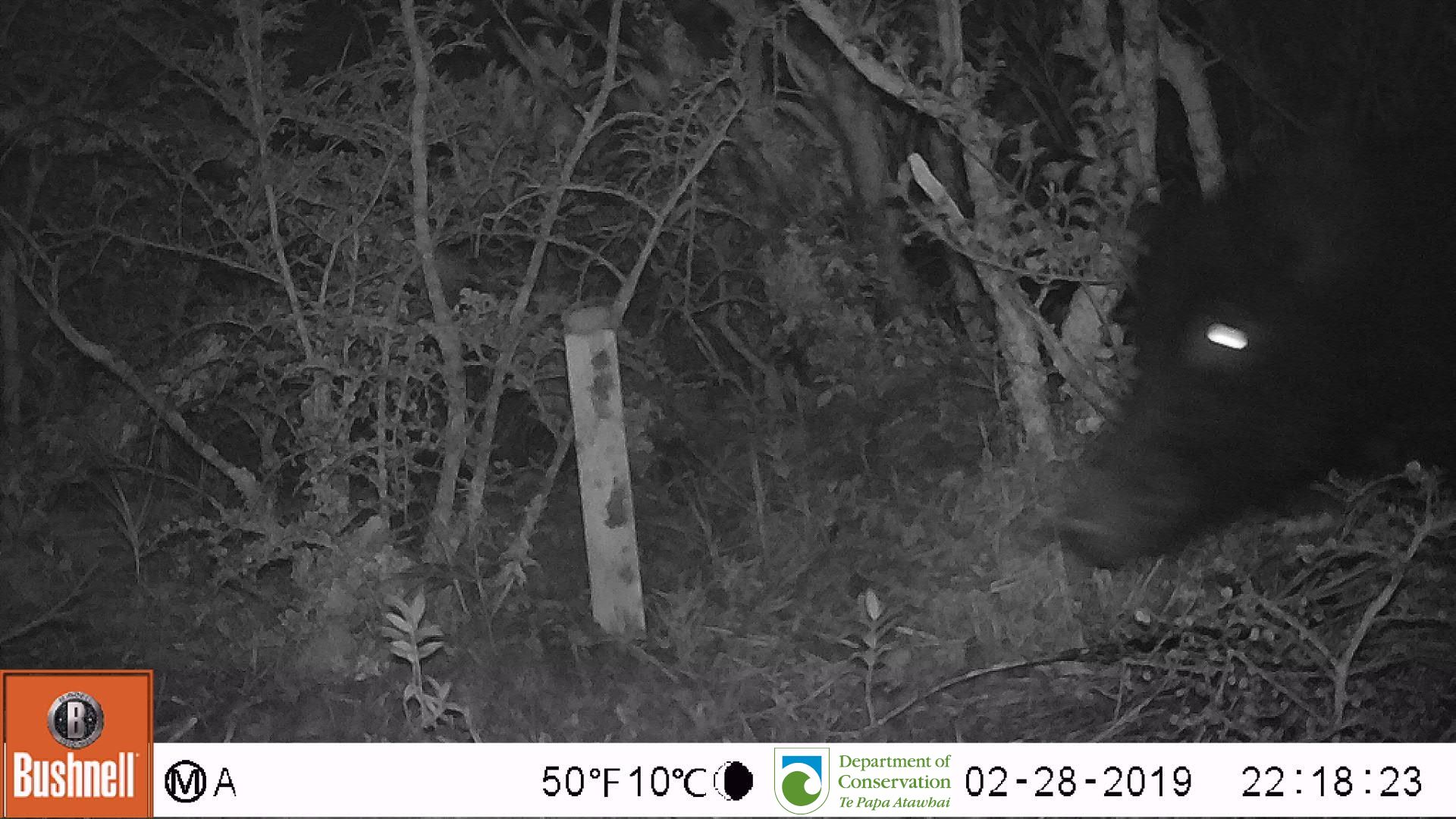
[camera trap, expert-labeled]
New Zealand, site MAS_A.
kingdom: Animalia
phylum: Chordata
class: Mammalia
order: Artiodactyla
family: Suidae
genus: Sus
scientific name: Sus scrofa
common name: pig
Pig (Sus scrofa).